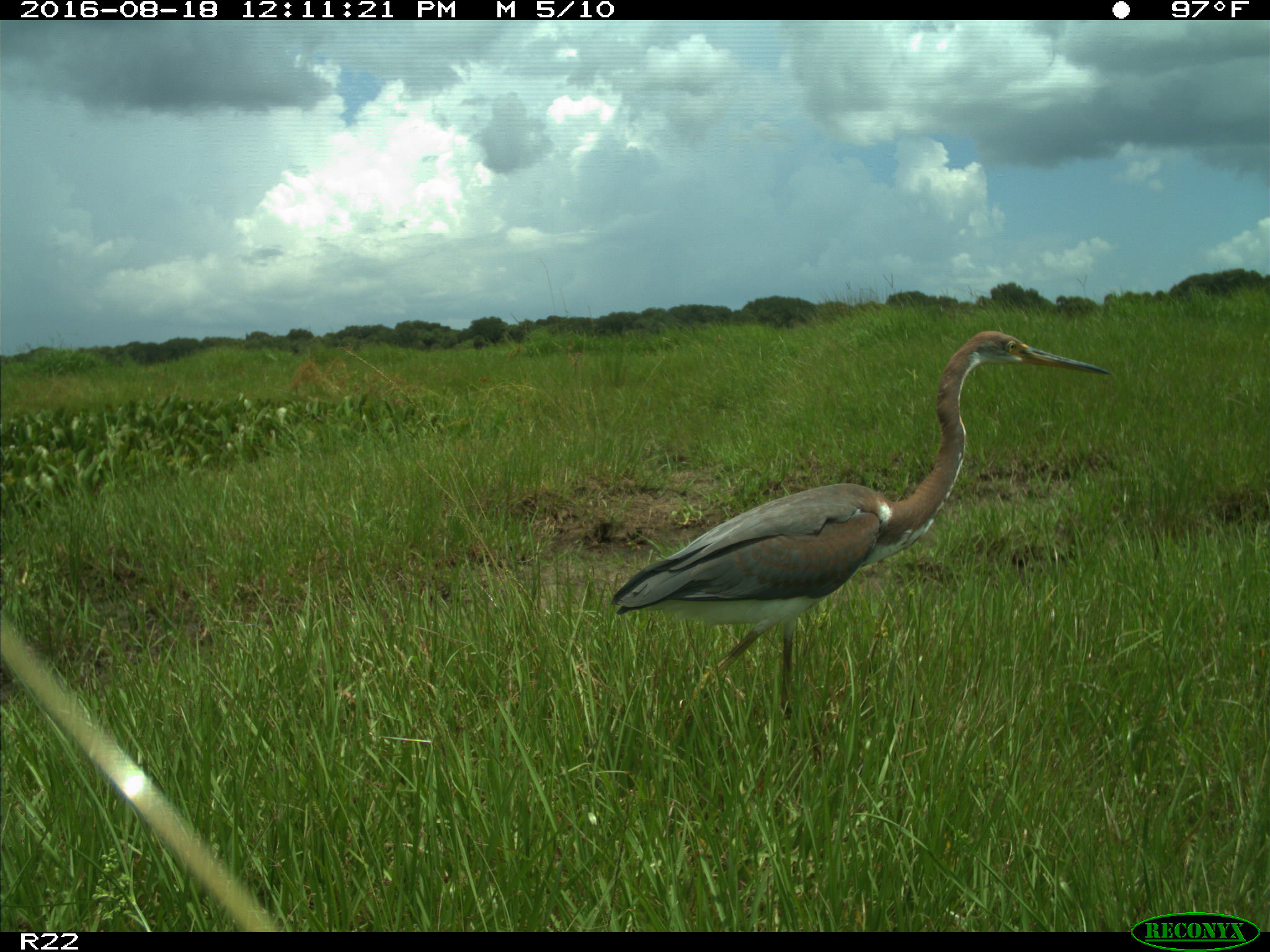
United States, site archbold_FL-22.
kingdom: Animalia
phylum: Chordata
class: Aves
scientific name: Aves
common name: birds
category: unidentified bird